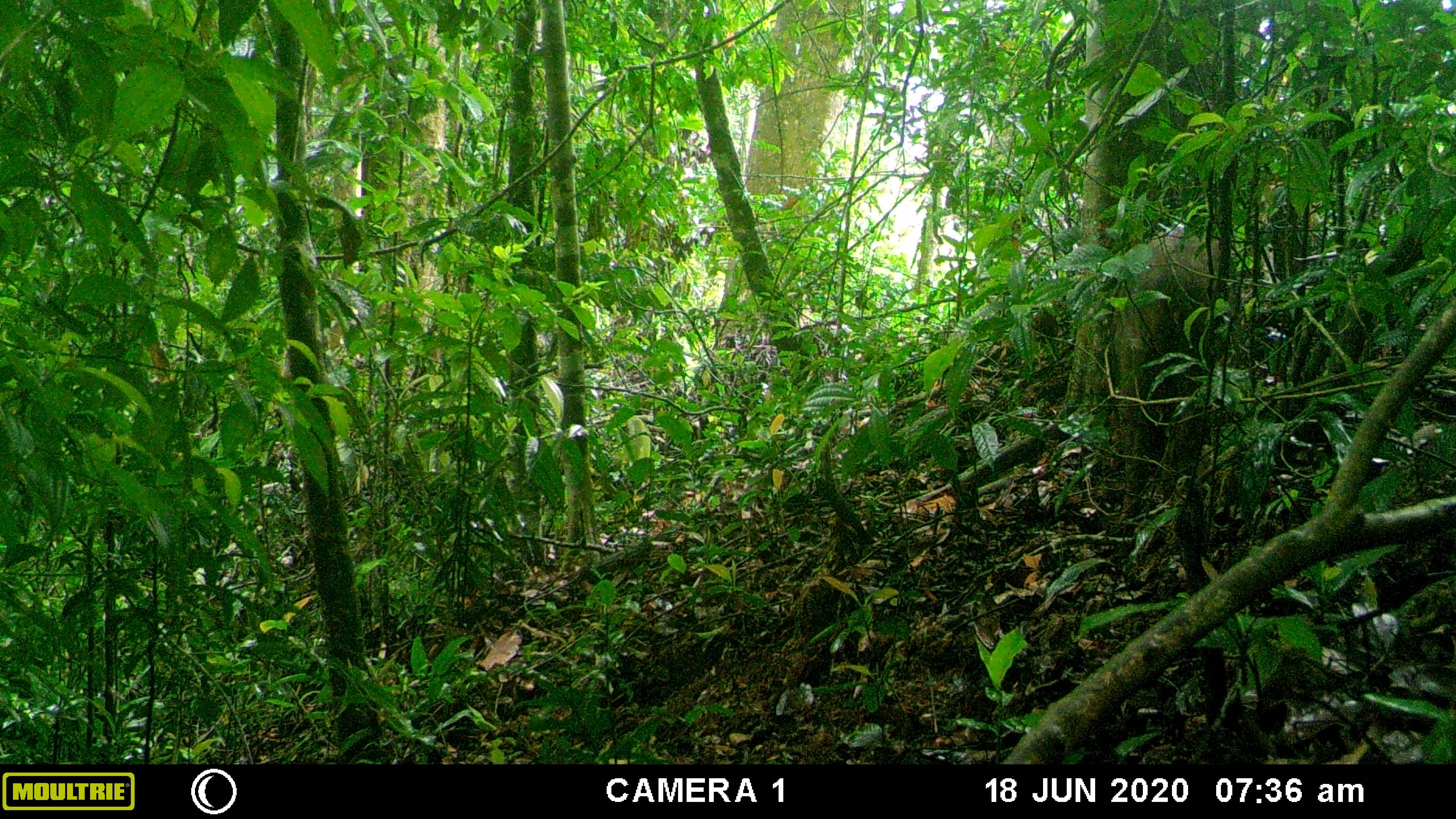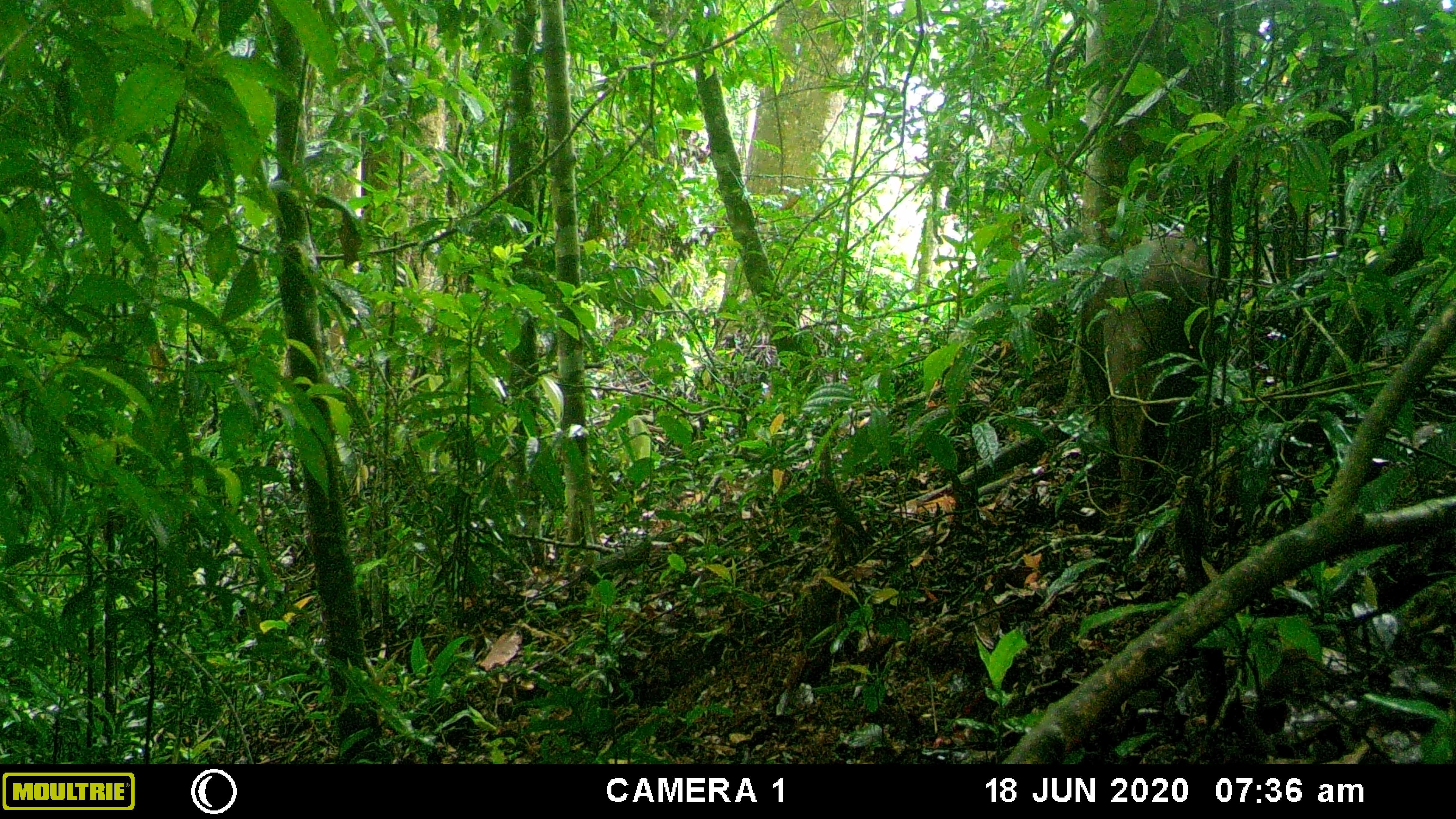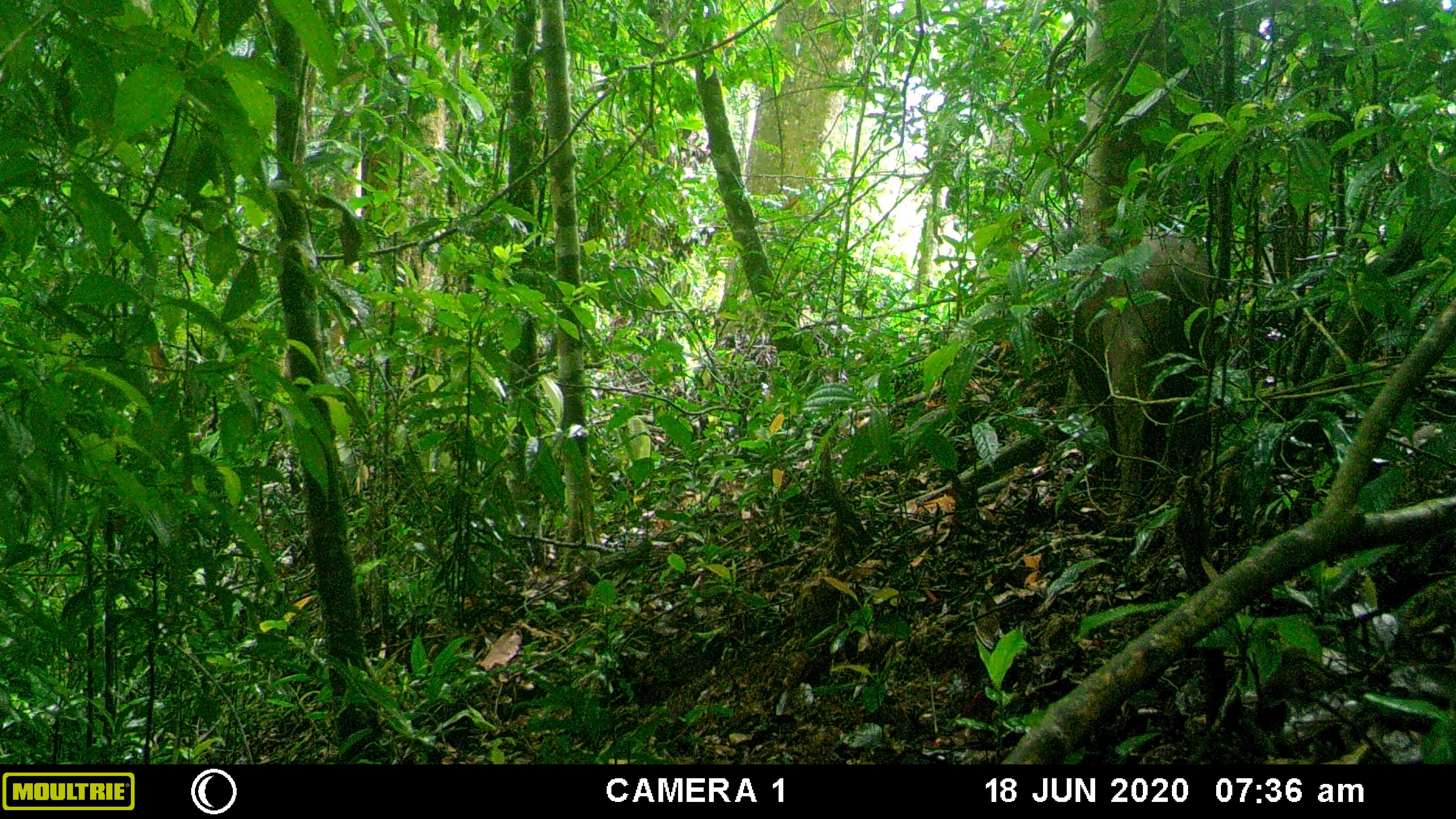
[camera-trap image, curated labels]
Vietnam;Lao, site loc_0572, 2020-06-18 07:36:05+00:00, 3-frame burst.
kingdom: Animalia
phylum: Chordata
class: Mammalia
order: Artiodactyla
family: Suidae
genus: Sus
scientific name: Sus scrofa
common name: eurasian wild pig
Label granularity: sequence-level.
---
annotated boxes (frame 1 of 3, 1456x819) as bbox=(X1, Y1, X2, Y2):
eurasian wild pig: bbox=(1109, 223, 1236, 522)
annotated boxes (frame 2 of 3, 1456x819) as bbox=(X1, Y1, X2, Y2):
eurasian wild pig: bbox=(1079, 222, 1214, 528)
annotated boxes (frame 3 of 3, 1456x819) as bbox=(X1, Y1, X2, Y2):
eurasian wild pig: bbox=(1071, 220, 1216, 527)